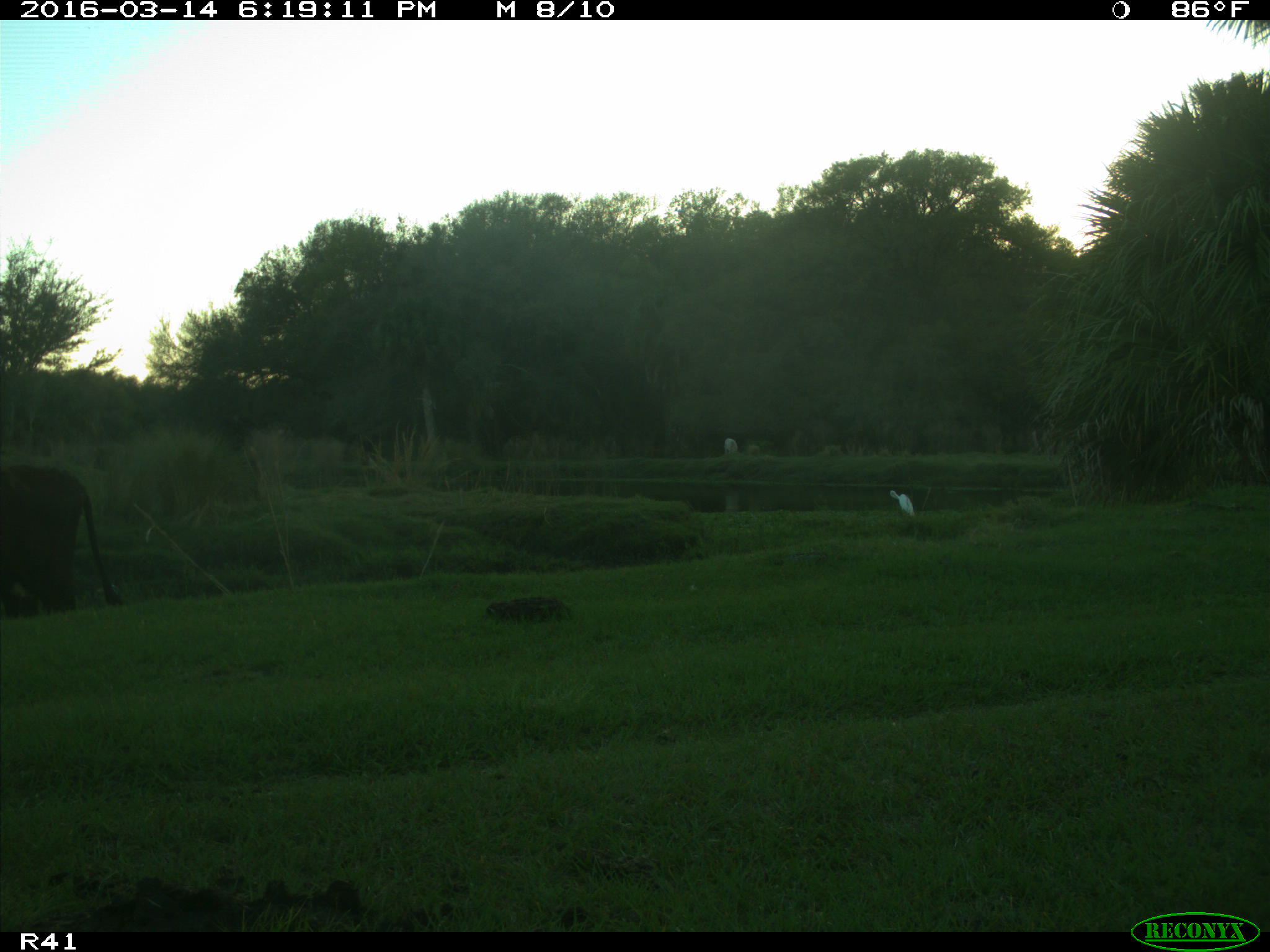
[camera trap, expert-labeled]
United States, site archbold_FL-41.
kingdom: Animalia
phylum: Chordata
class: Mammalia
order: Artiodactyla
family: Bovidae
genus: Bos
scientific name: Bos taurus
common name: domestic cow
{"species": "Bos taurus (domestic cow)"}